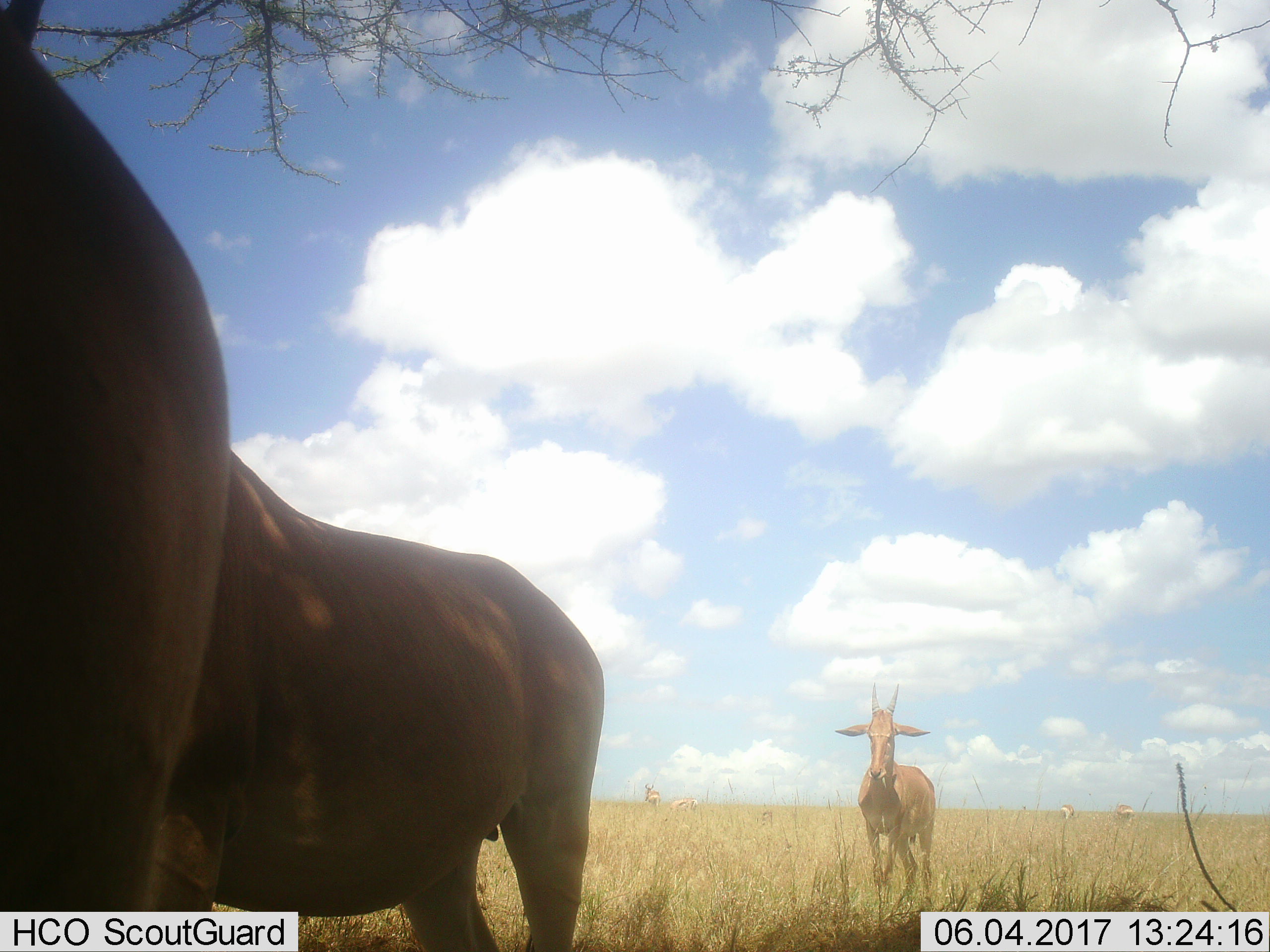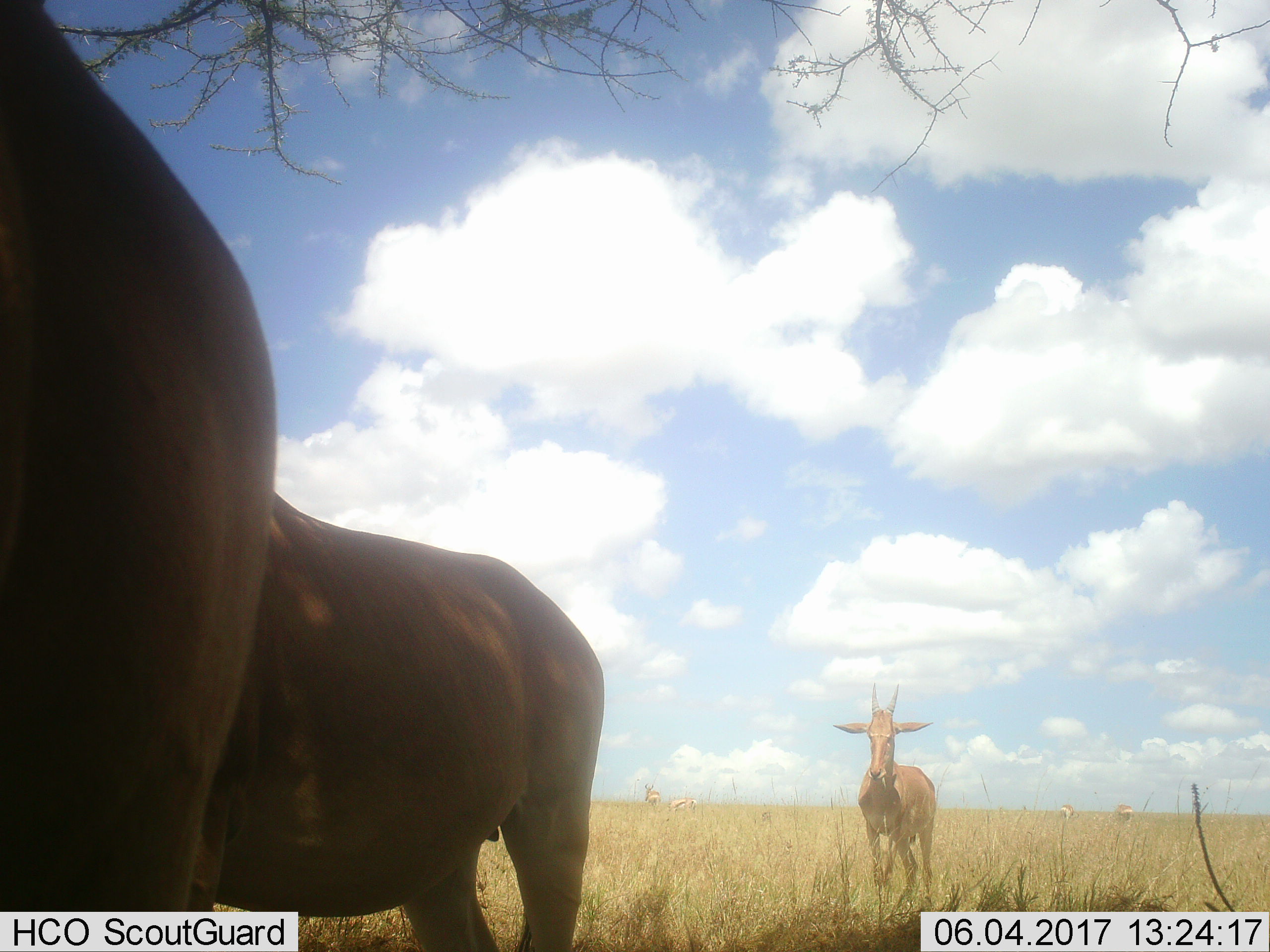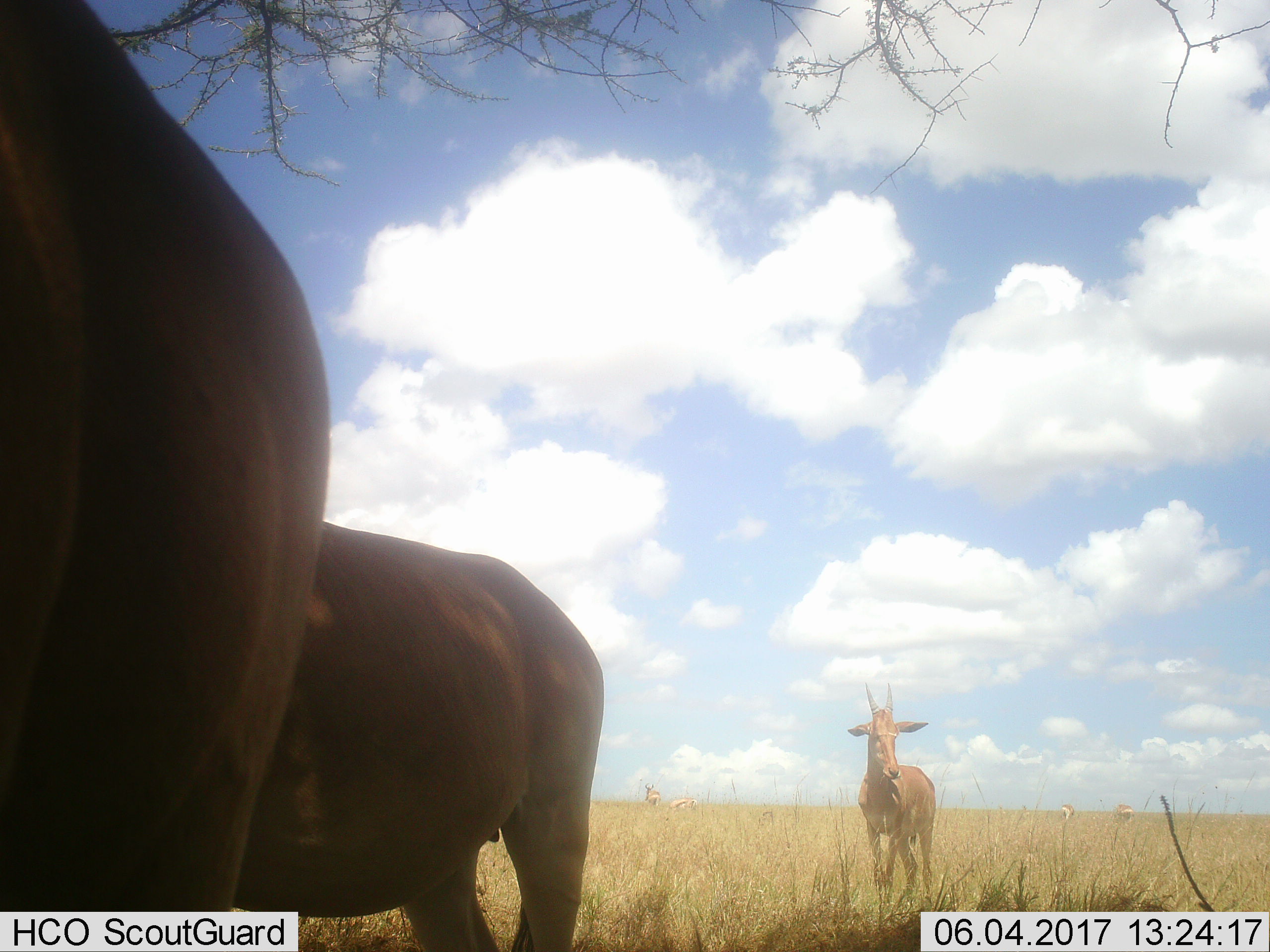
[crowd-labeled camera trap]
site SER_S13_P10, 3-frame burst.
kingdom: Animalia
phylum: Chordata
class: Mammalia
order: Artiodactyla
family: Bovidae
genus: Eudorcas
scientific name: Eudorcas thomsonii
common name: thomson's gazelle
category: gazellethomsons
Gazellethomsons (thomson's gazelle) (Eudorcas thomsonii), count 4. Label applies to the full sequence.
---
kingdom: Animalia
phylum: Chordata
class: Mammalia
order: Artiodactyla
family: Bovidae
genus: Alcelaphus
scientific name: Alcelaphus buselaphus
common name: hartebeest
Hartebeest (Alcelaphus buselaphus), count 4. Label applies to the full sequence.